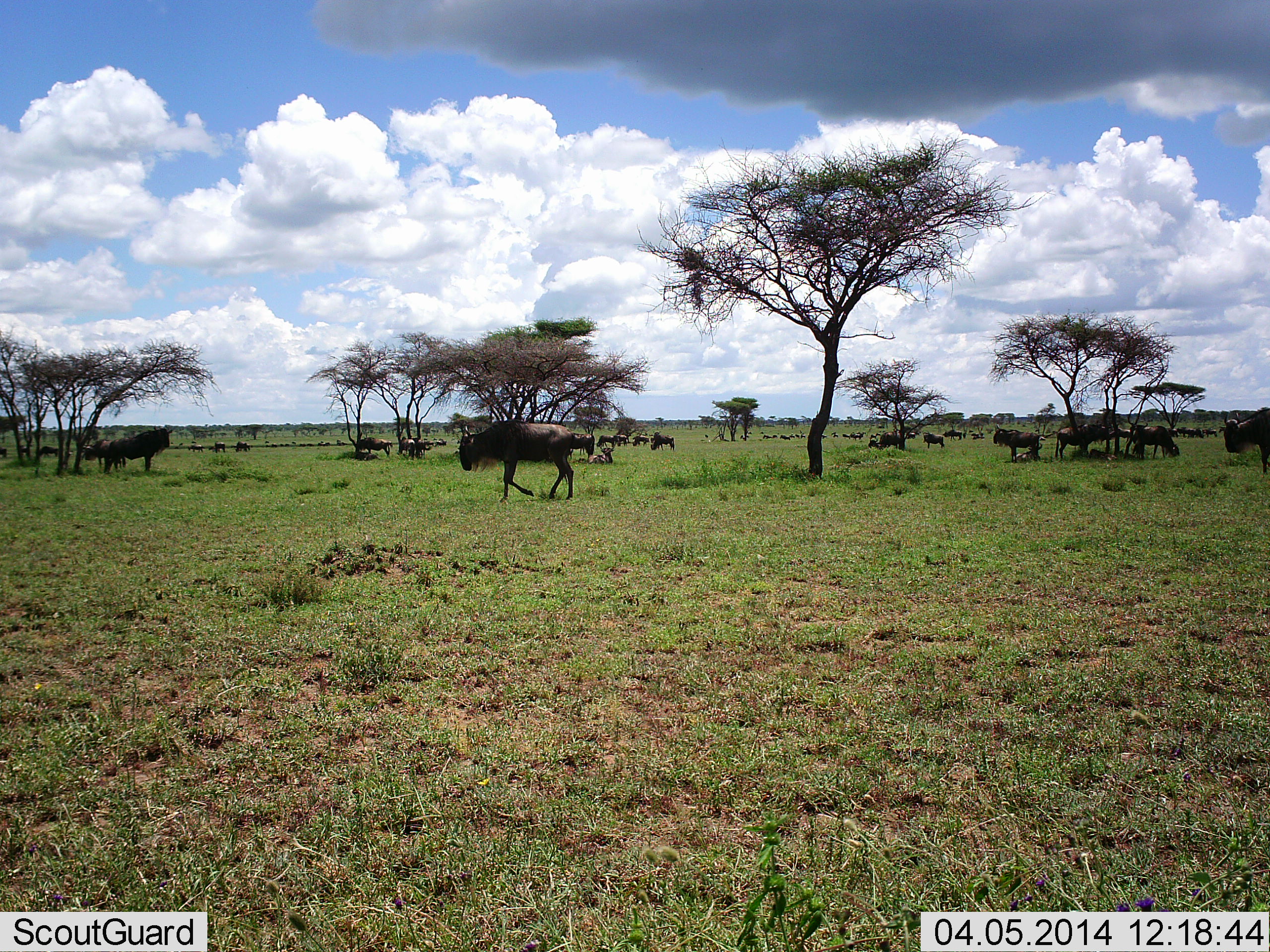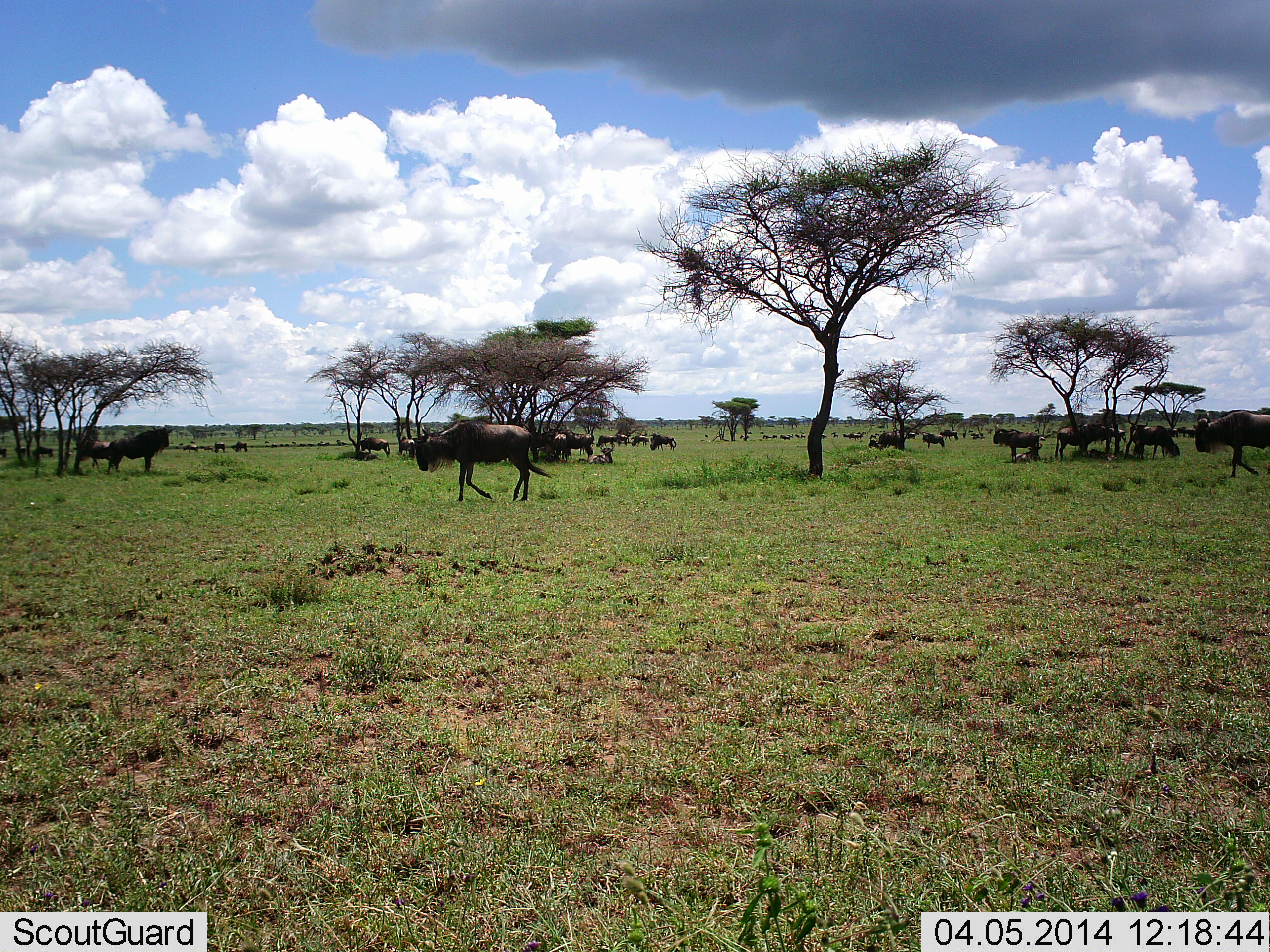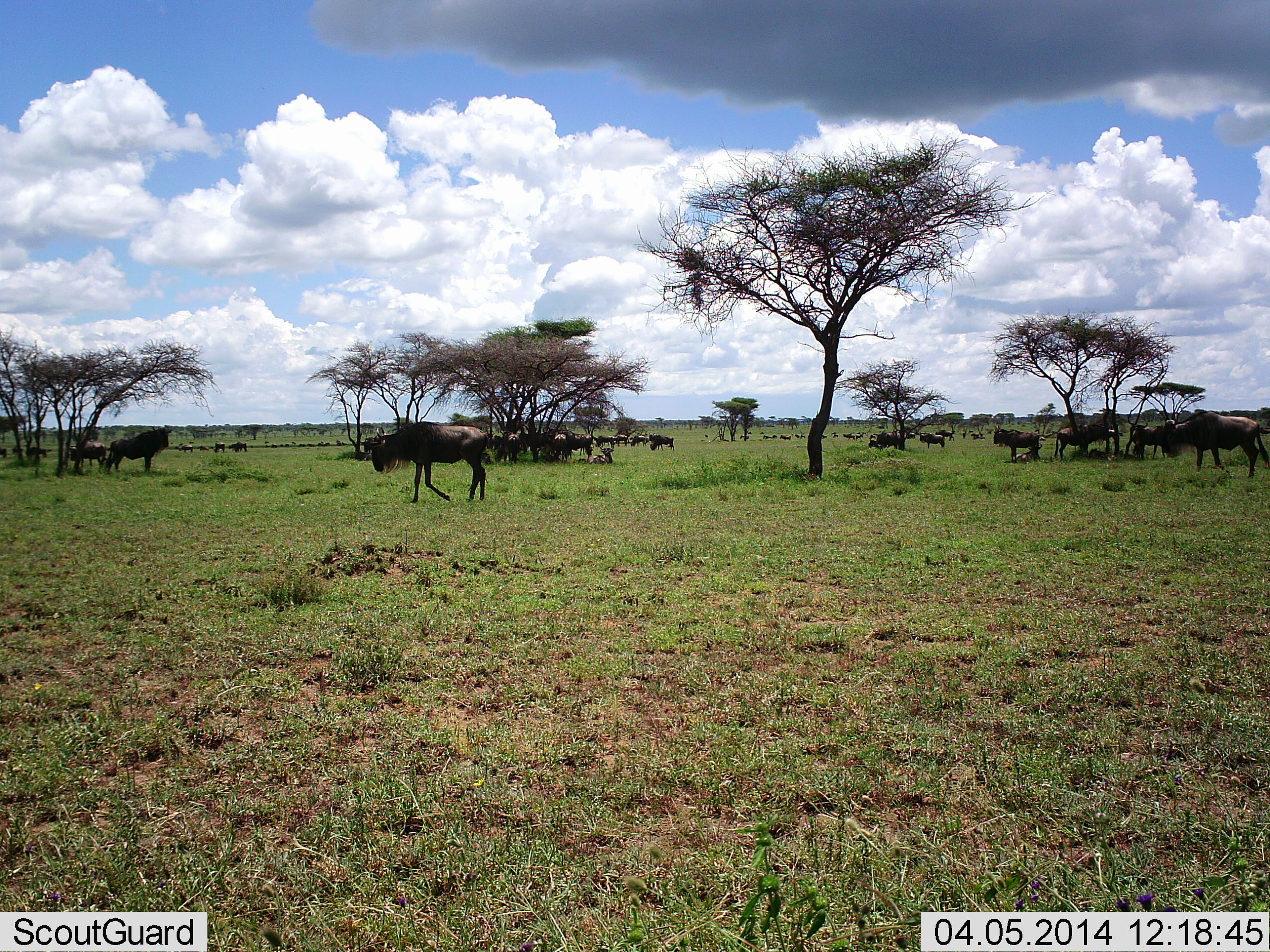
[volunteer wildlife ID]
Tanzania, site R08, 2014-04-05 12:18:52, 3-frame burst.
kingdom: Animalia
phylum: Chordata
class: Mammalia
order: Artiodactyla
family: Bovidae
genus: Connochaetes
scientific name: Connochaetes taurinus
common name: blue wildebeest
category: wildebeest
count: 11-50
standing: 57%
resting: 22%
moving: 86%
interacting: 14%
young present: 3%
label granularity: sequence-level